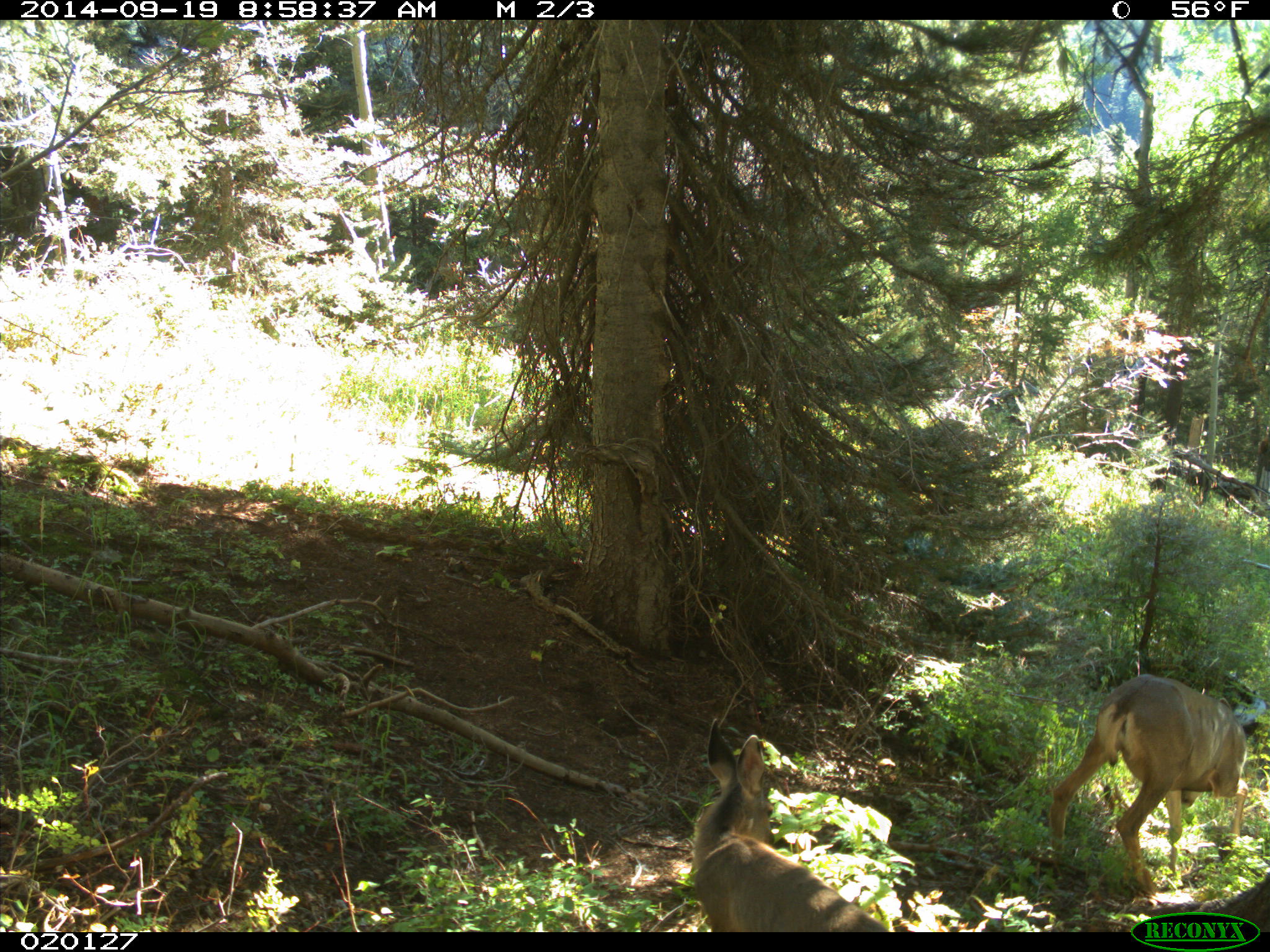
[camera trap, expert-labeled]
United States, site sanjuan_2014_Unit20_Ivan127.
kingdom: Animalia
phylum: Chordata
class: Mammalia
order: Artiodactyla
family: Cervidae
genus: Odocoileus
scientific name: Odocoileus hemionus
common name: mule deer